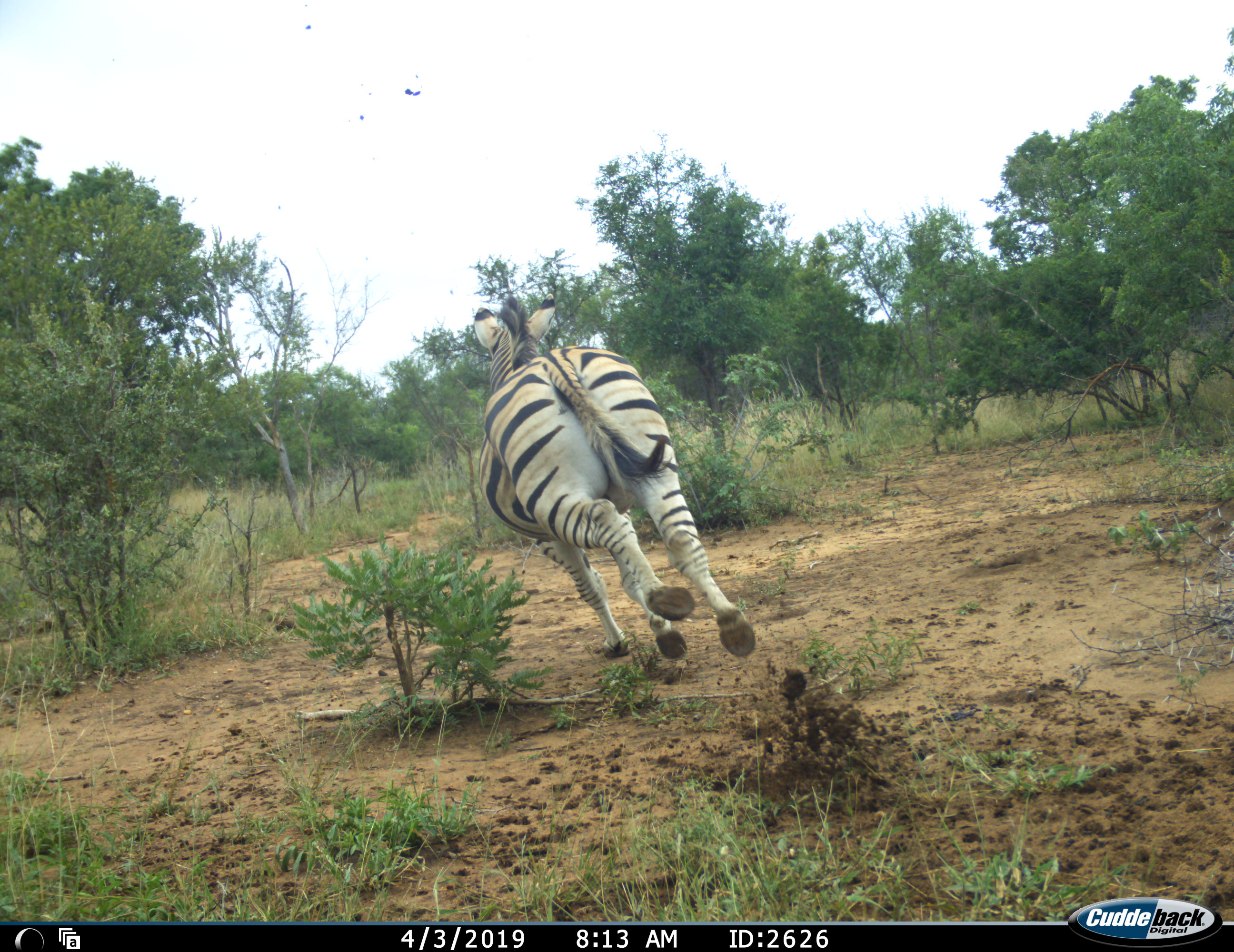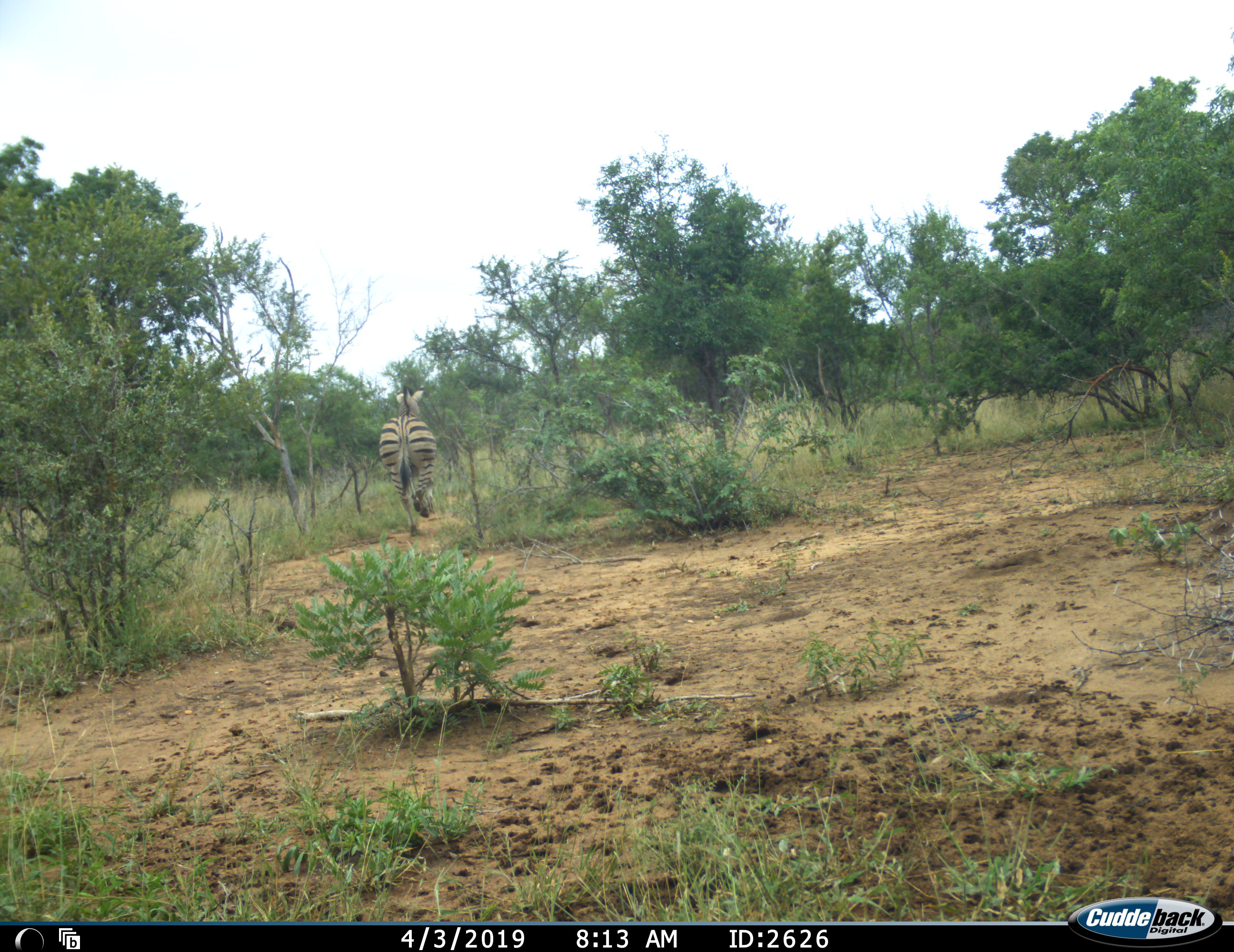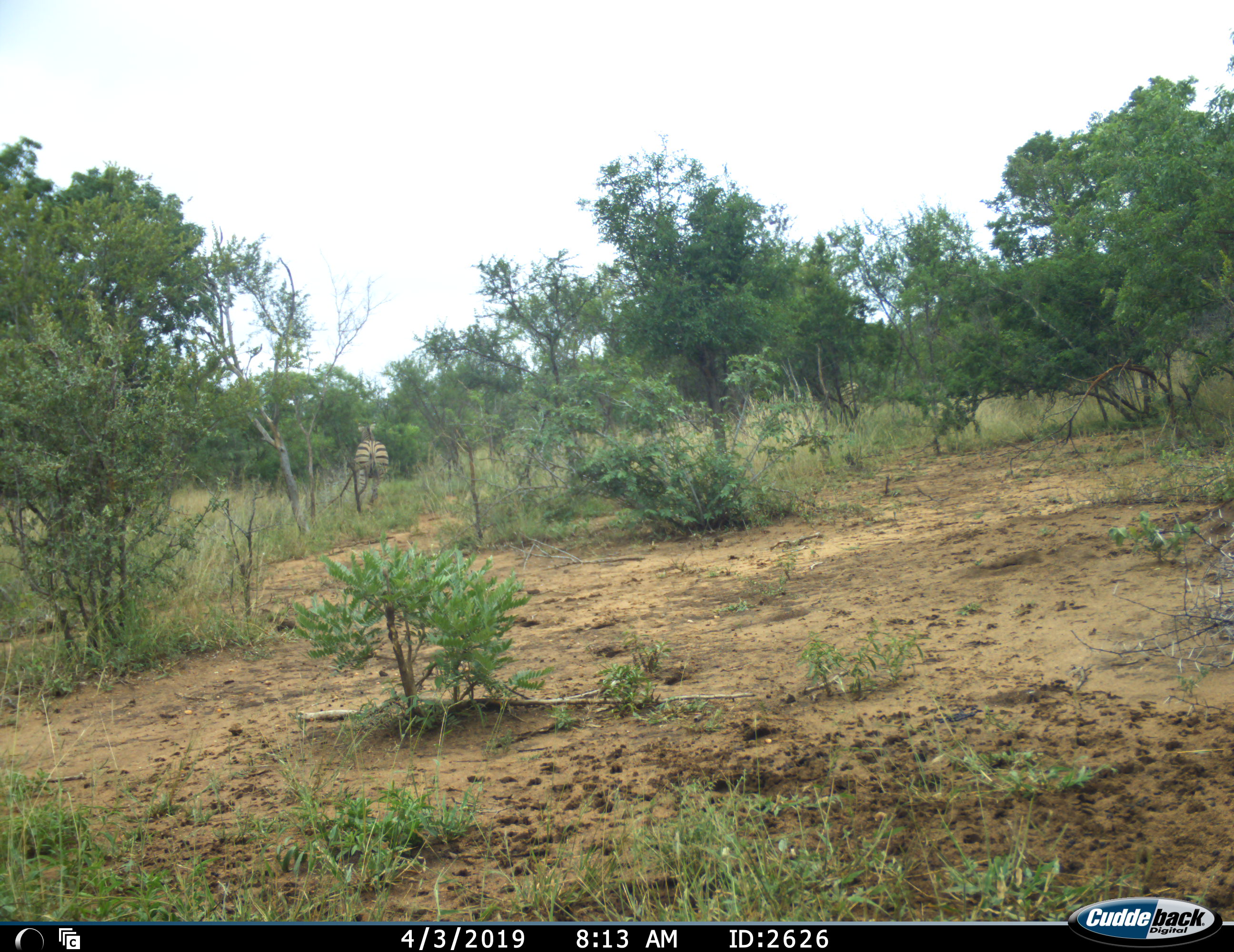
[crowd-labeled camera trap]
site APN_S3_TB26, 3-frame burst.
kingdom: Animalia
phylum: Chordata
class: Mammalia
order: Perissodactyla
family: Equidae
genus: Equus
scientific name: Equus quagga burchellii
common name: burchell's zebra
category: zebraburchells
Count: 1.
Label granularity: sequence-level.